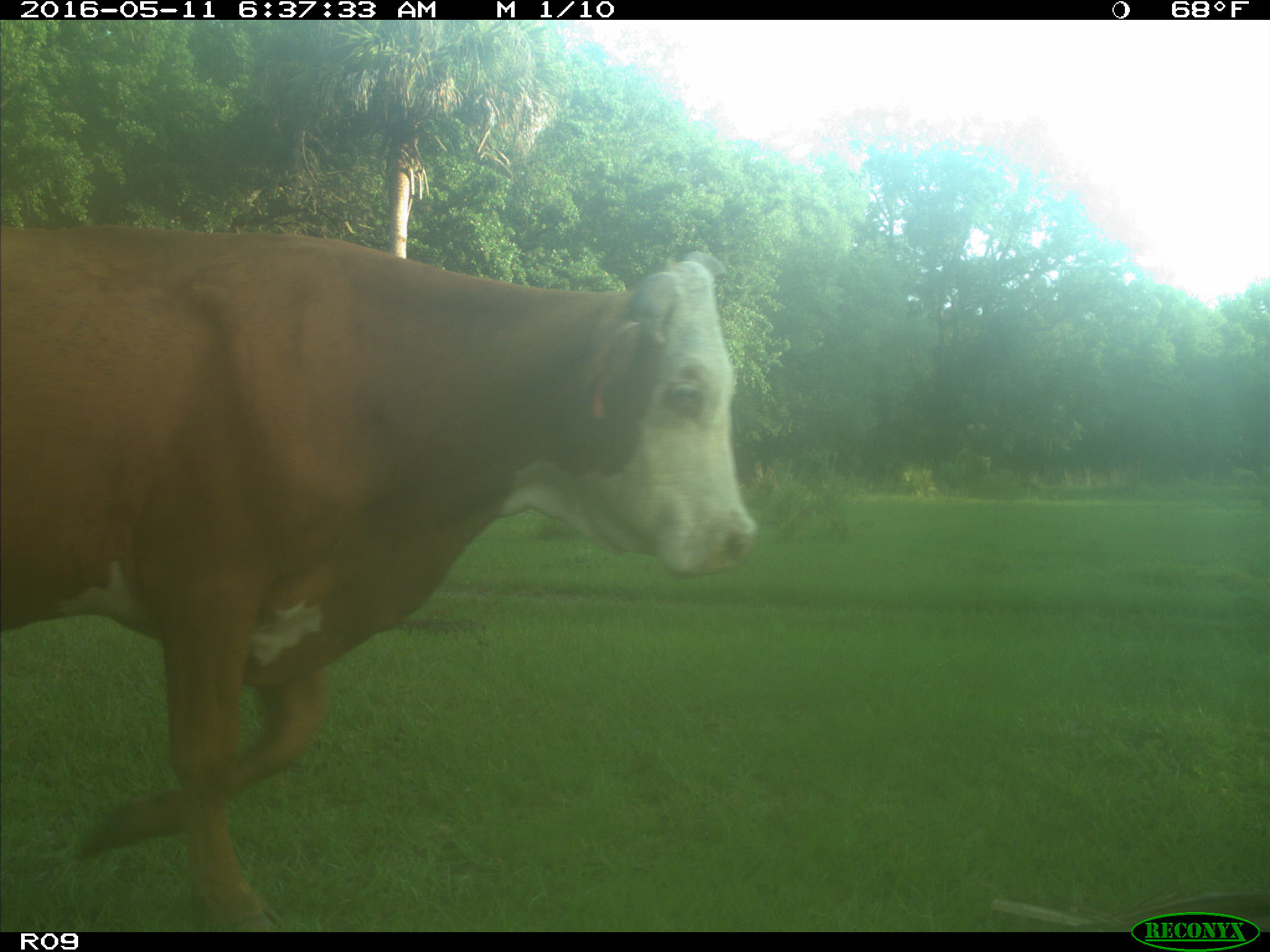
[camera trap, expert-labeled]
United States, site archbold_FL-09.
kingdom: Animalia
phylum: Chordata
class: Mammalia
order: Artiodactyla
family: Bovidae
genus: Bos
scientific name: Bos taurus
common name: domestic cow